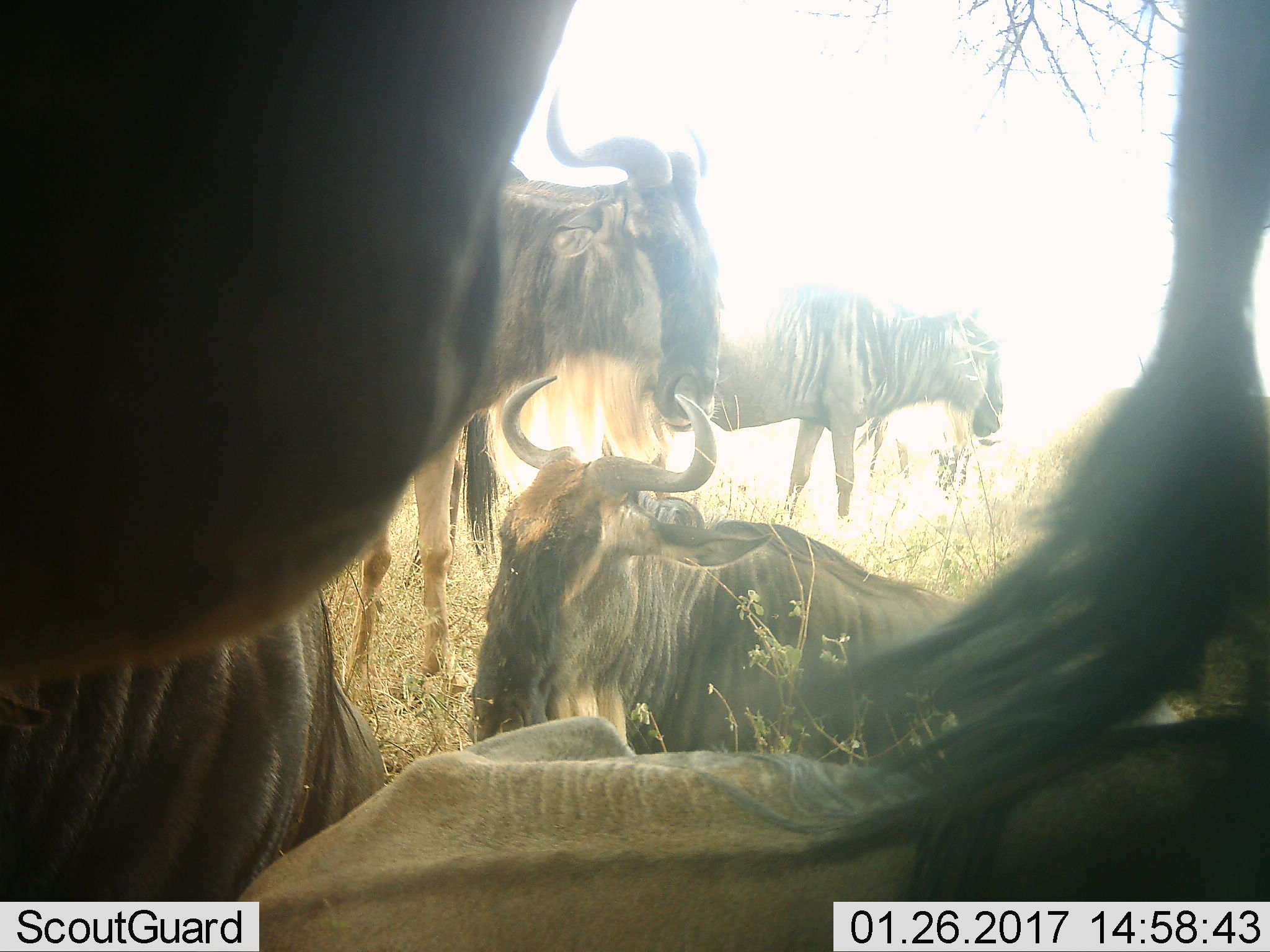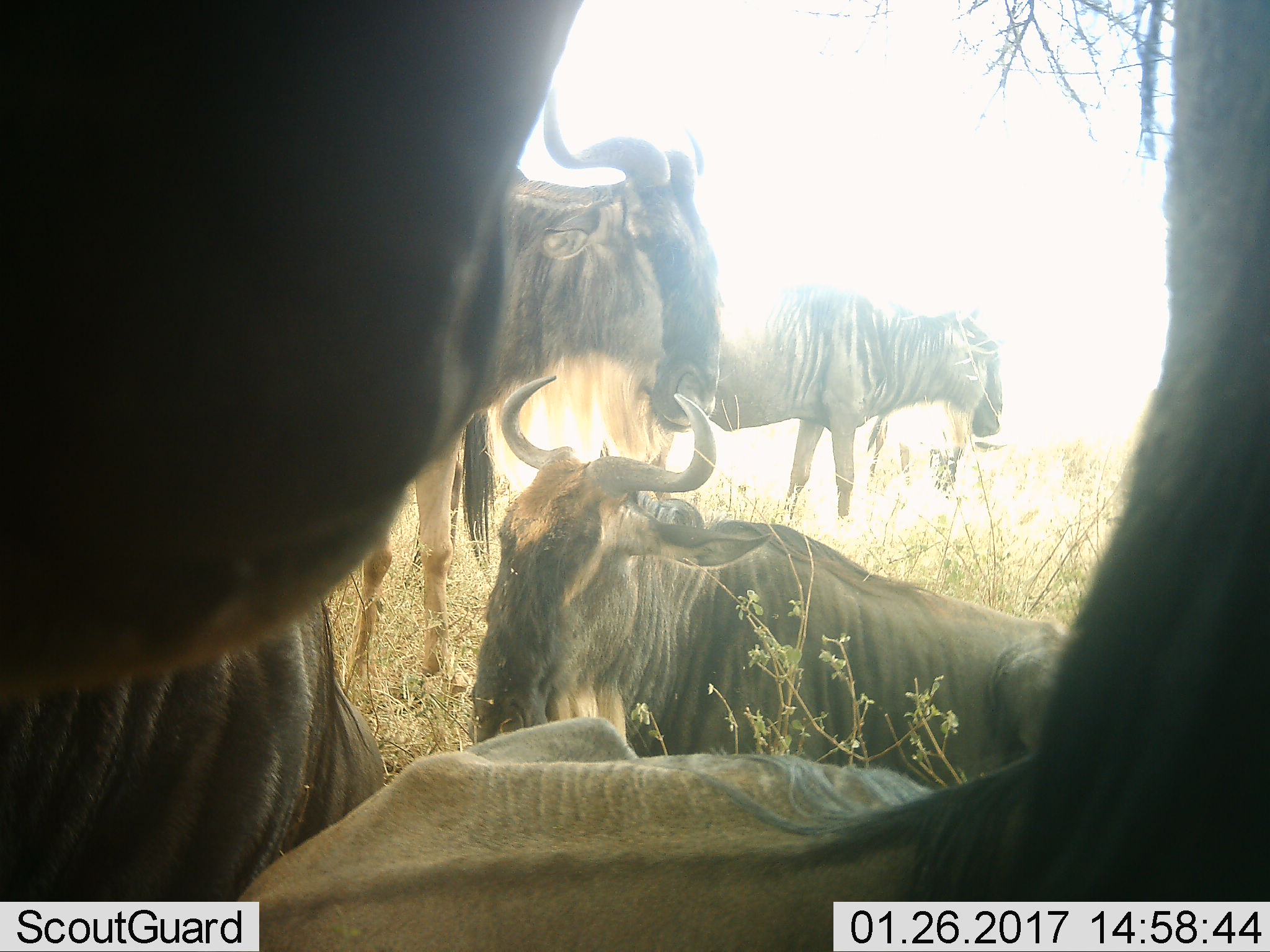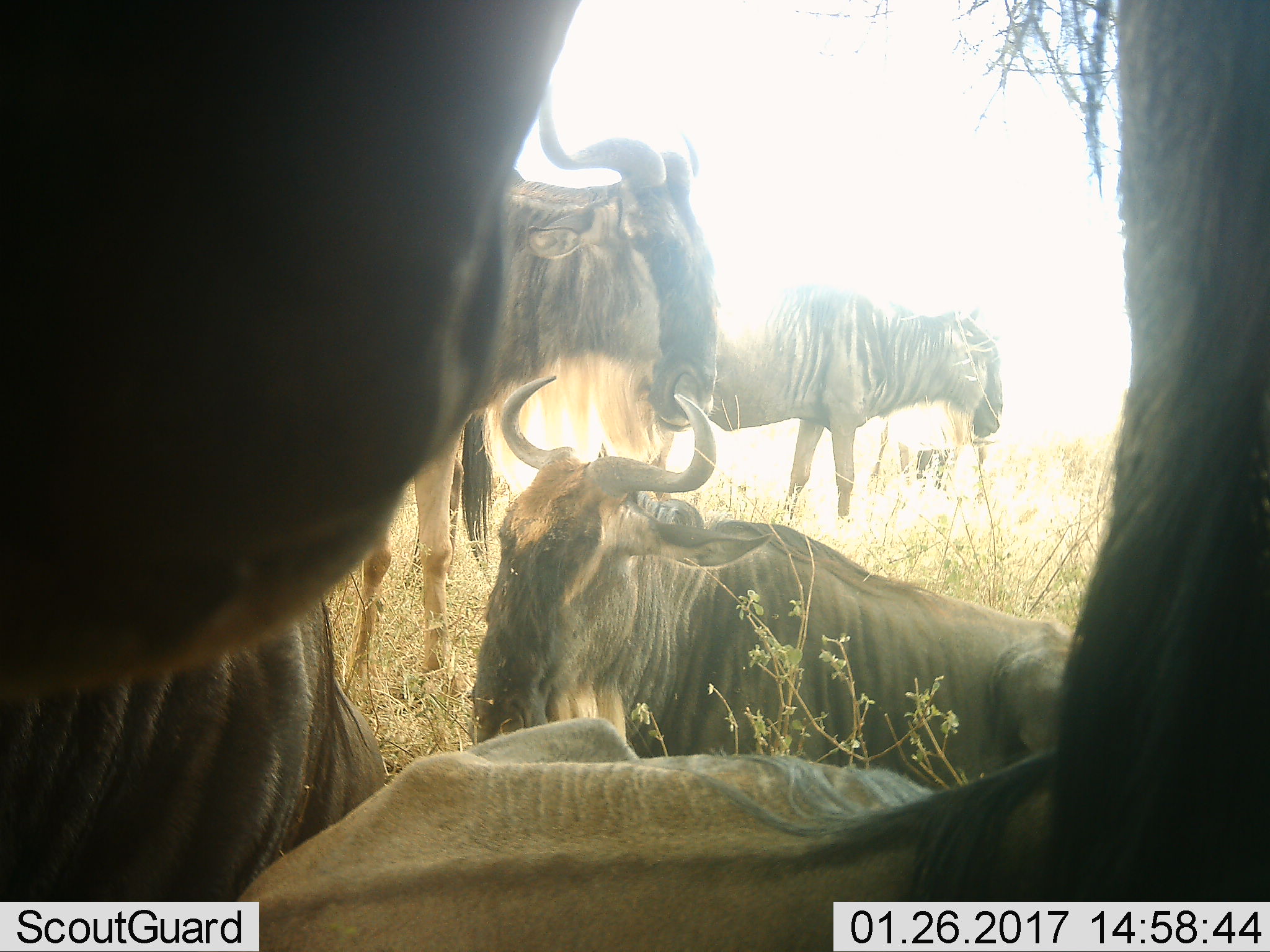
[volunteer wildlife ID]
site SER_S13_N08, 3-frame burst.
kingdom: Animalia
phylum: Chordata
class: Mammalia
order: Artiodactyla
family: Bovidae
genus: Connochaetes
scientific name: Connochaetes taurinus taurinus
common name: blue wildebeest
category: wildebeestblue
Wildebeestblue (blue wildebeest) (Connochaetes taurinus taurinus), count 6. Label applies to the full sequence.